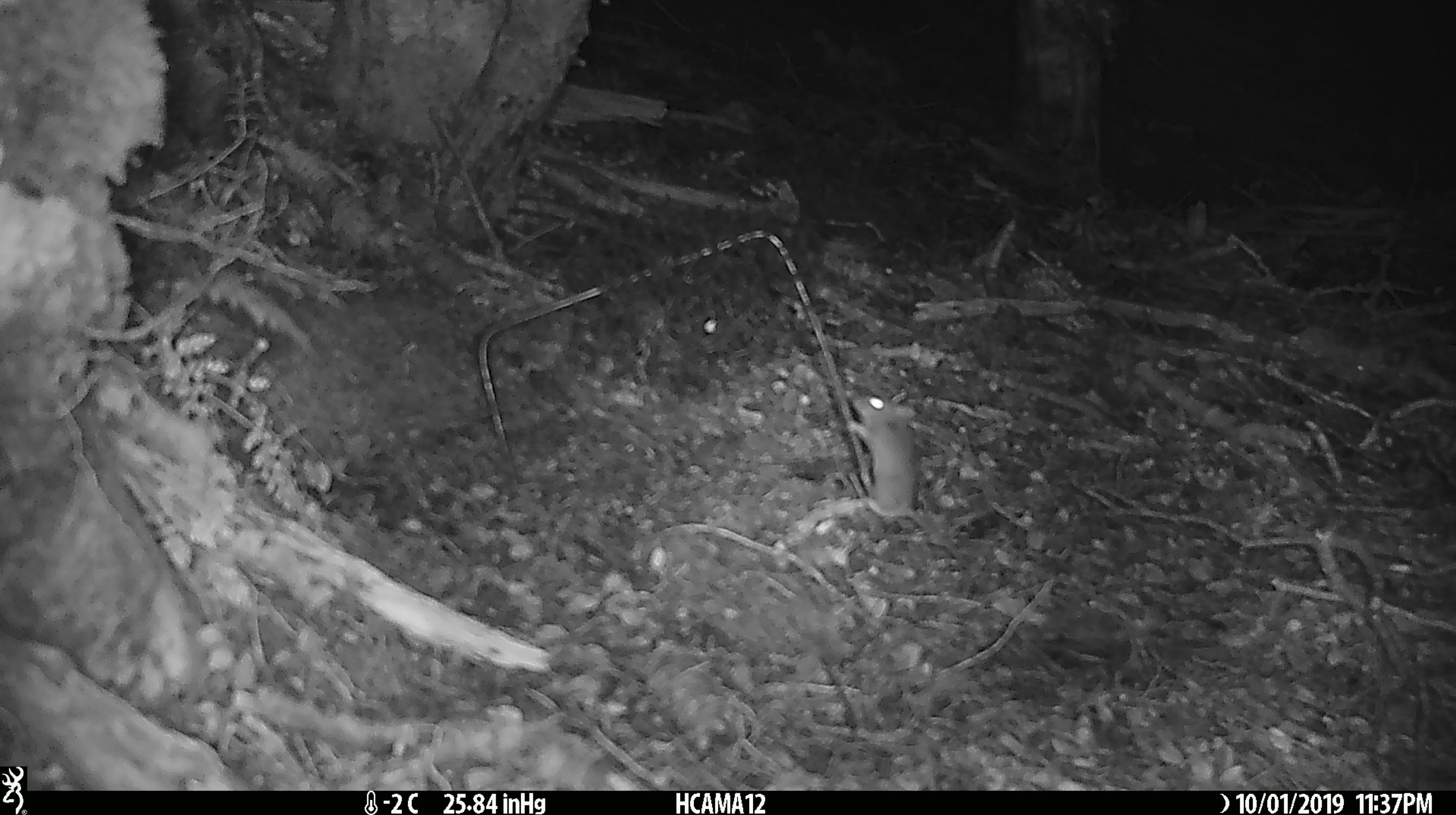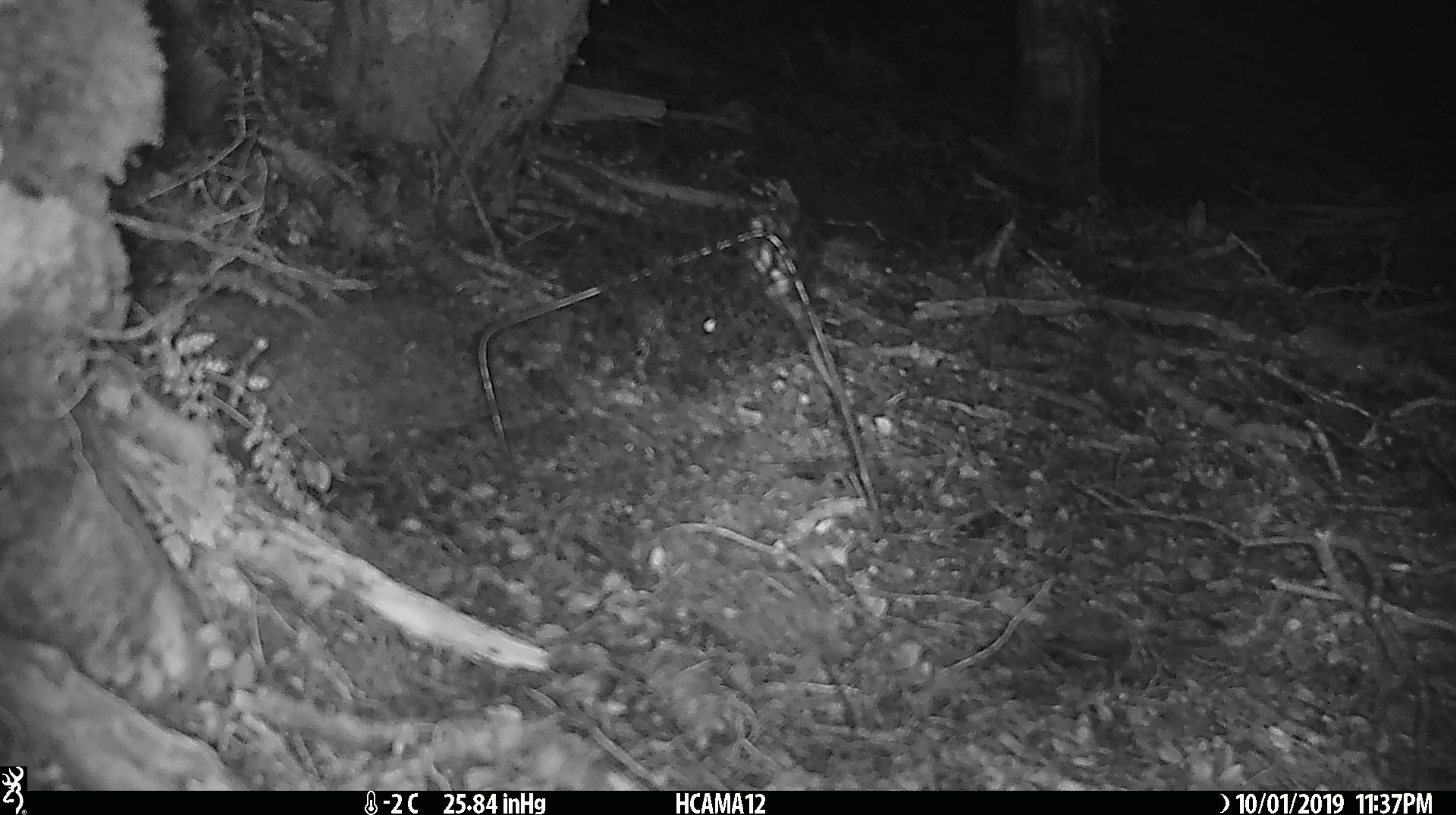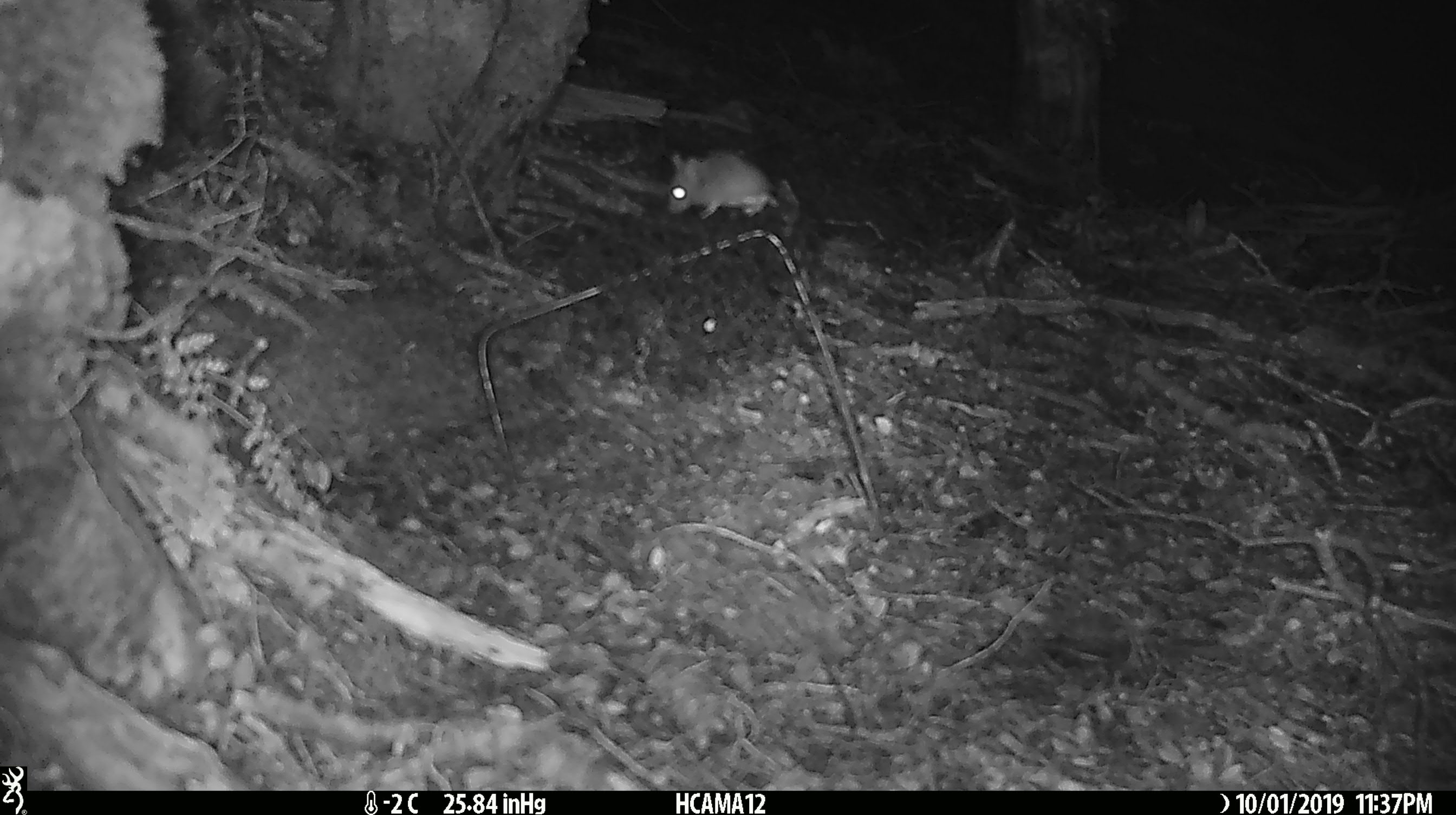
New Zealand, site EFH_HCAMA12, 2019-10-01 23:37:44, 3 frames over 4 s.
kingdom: Animalia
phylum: Chordata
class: Mammalia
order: Rodentia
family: Muridae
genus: Mus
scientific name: Mus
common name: mouse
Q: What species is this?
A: Mouse (Mus).